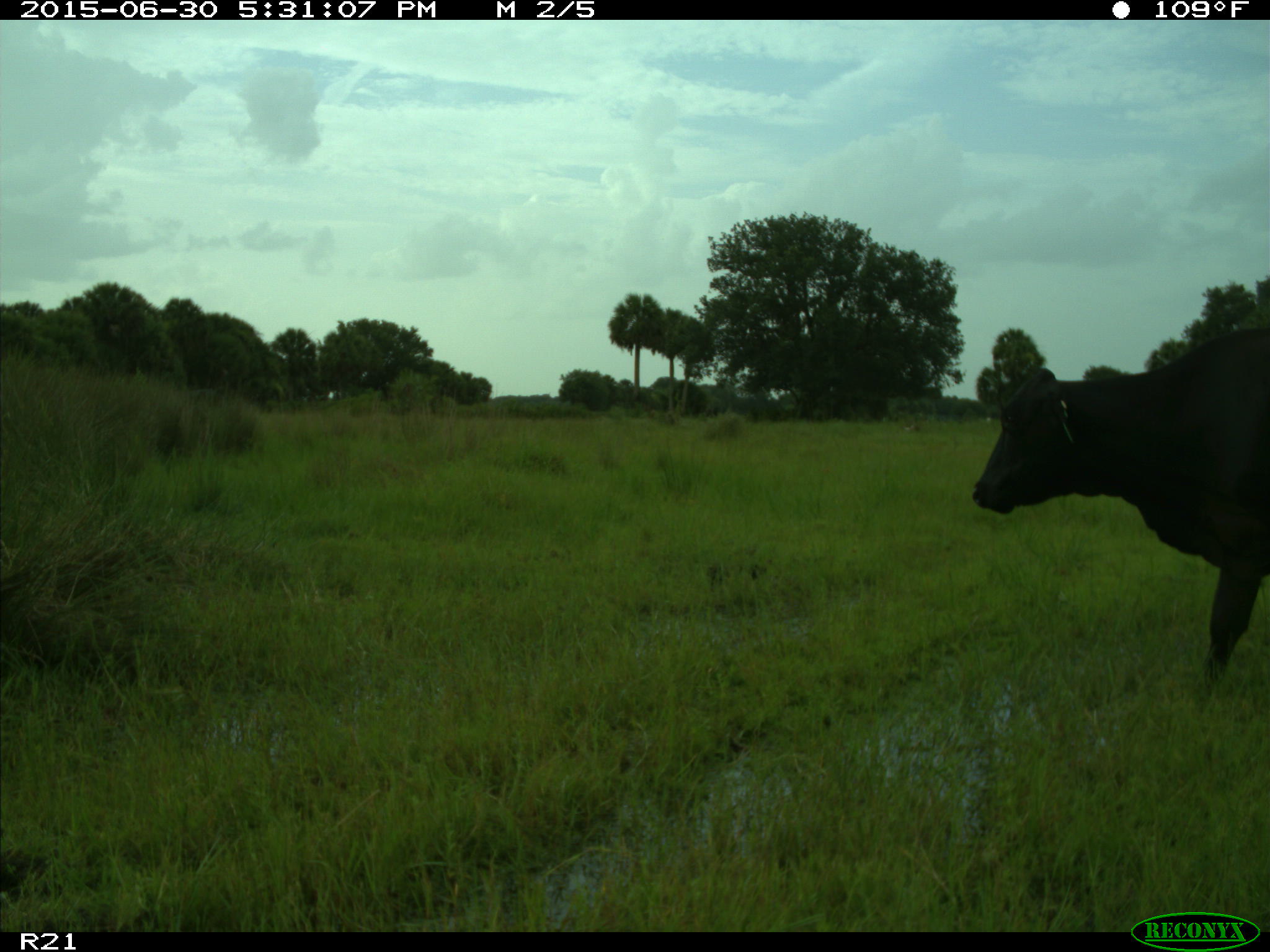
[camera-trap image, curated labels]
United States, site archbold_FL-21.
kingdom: Animalia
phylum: Chordata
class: Mammalia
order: Artiodactyla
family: Bovidae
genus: Bos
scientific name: Bos taurus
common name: domestic cow